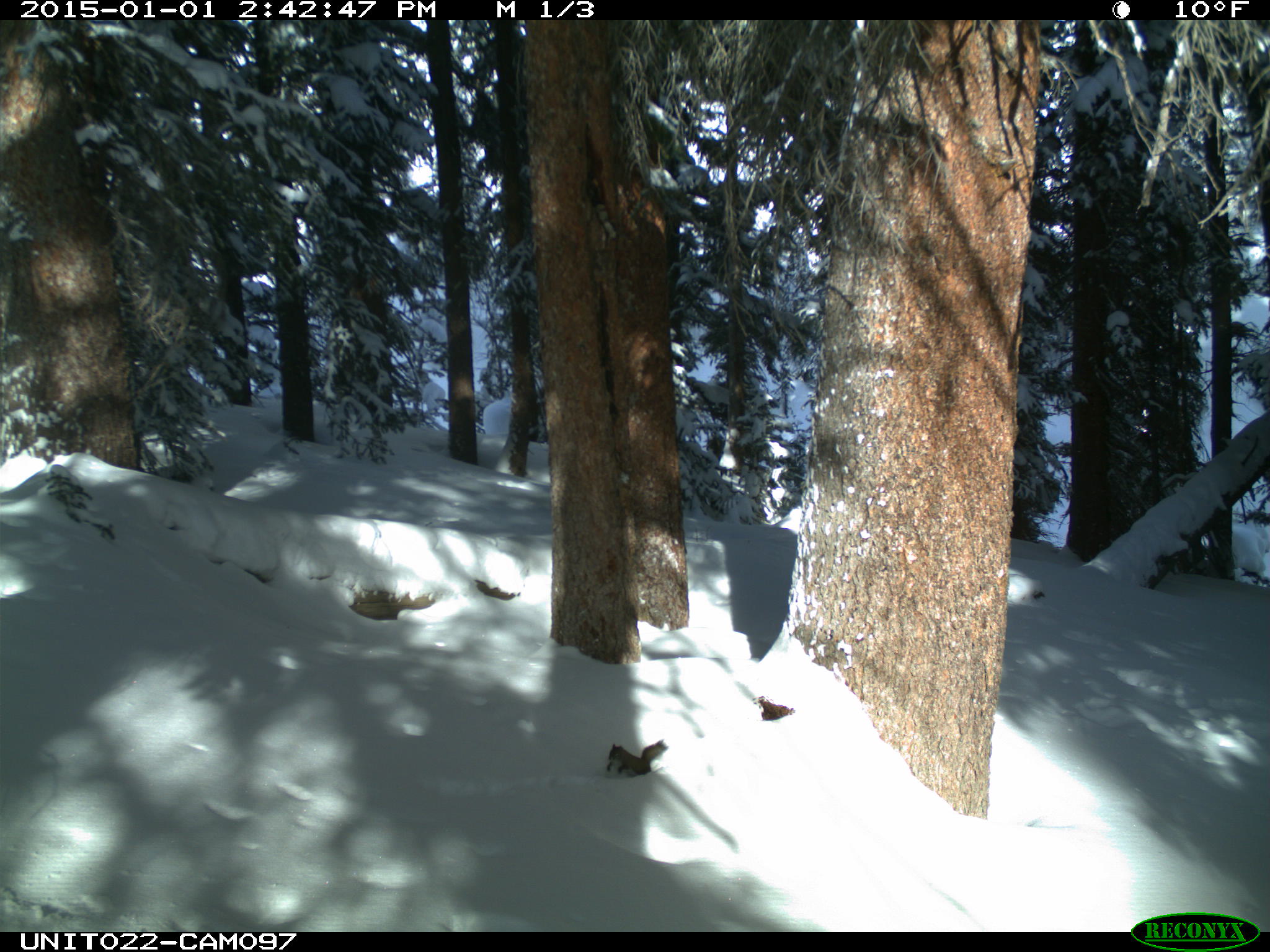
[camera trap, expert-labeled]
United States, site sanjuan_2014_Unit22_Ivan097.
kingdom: Animalia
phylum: Chordata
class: Mammalia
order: Rodentia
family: Sciuridae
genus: Tamiasciurus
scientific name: Tamiasciurus hudsonicus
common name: american red squirrel